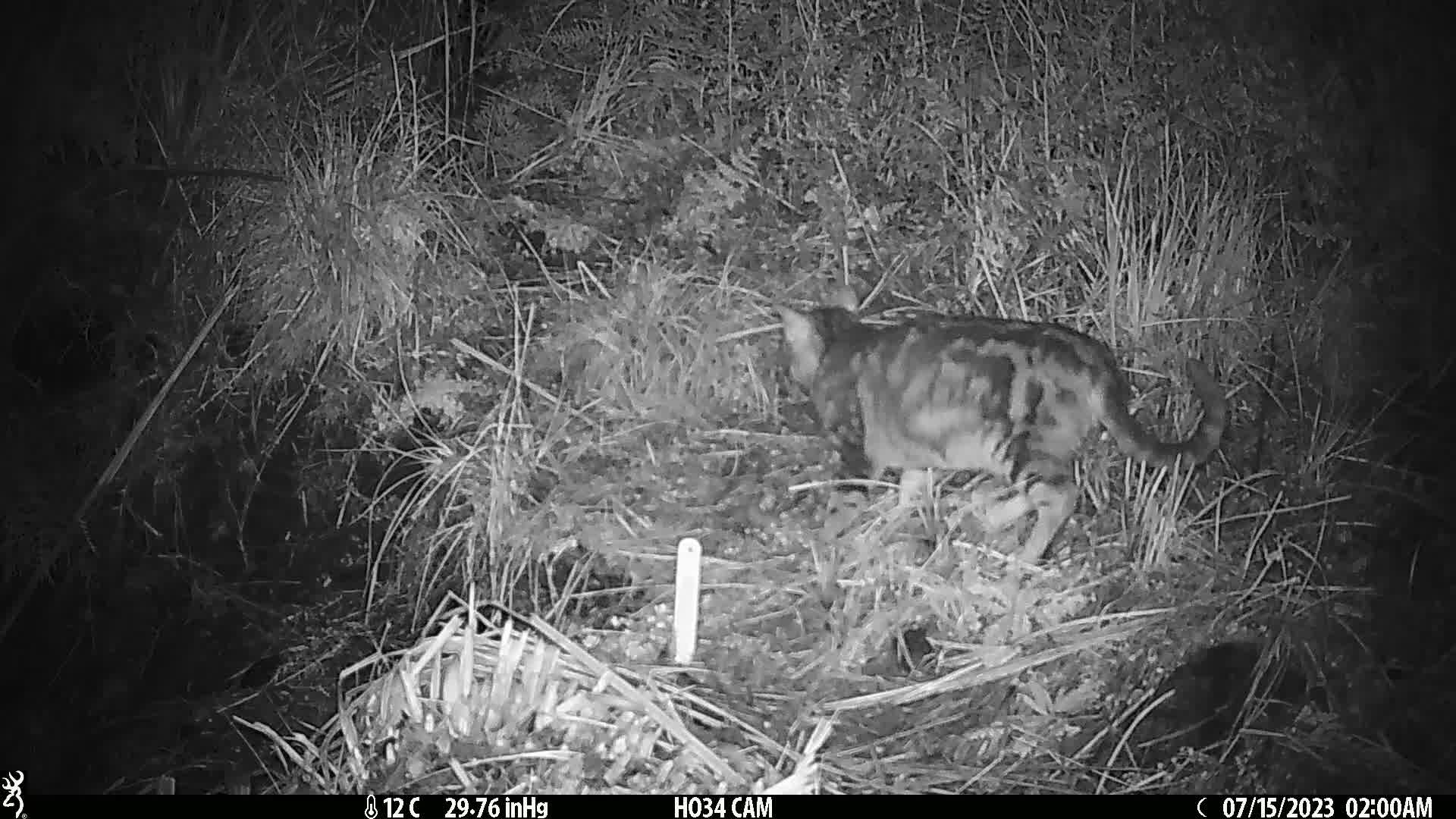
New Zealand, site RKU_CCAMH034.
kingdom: Animalia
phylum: Chordata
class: Mammalia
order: Carnivora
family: Felidae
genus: Felis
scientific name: Felis catus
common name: domestic cat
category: cat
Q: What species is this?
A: Cat (domestic cat) (Felis catus).